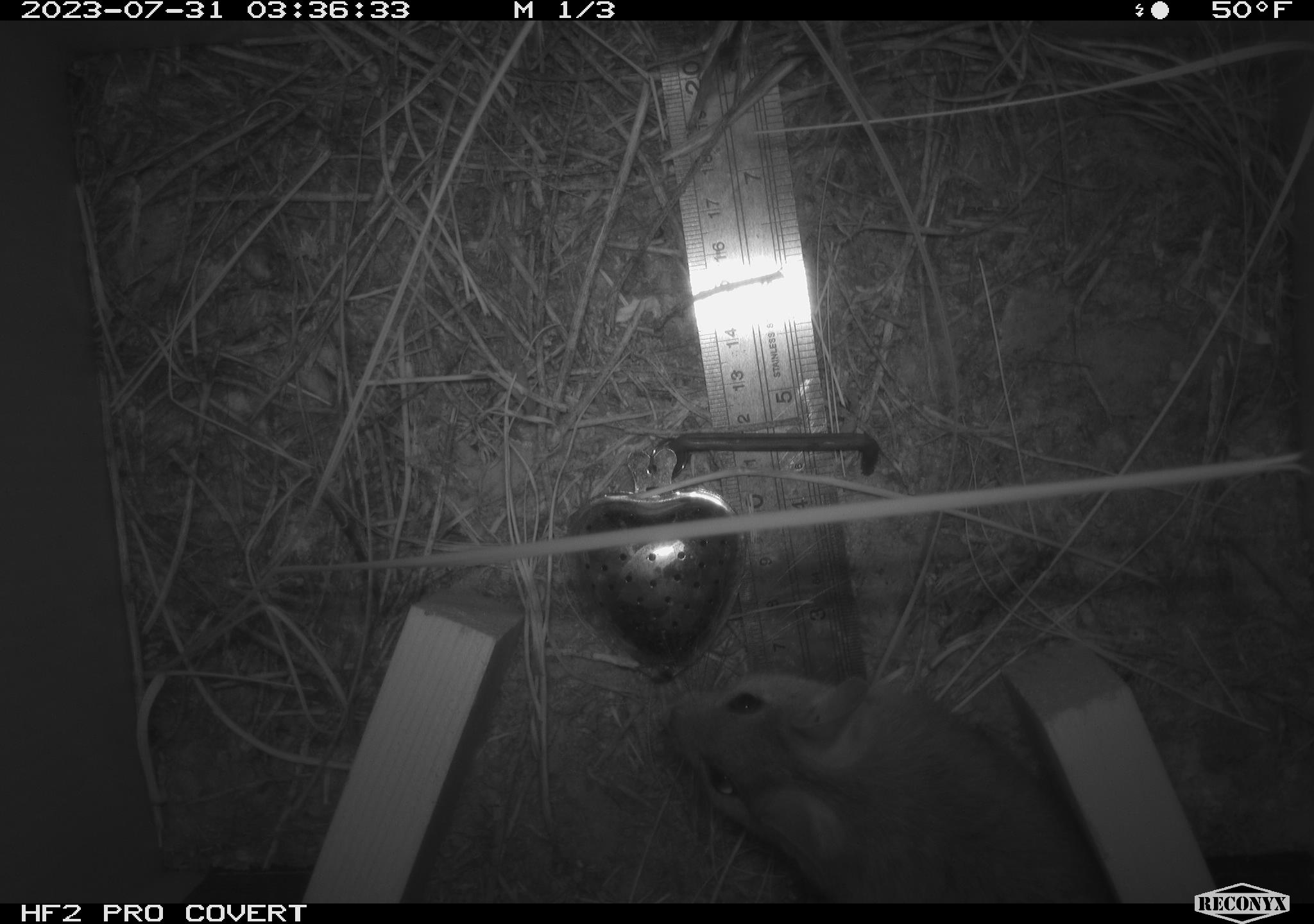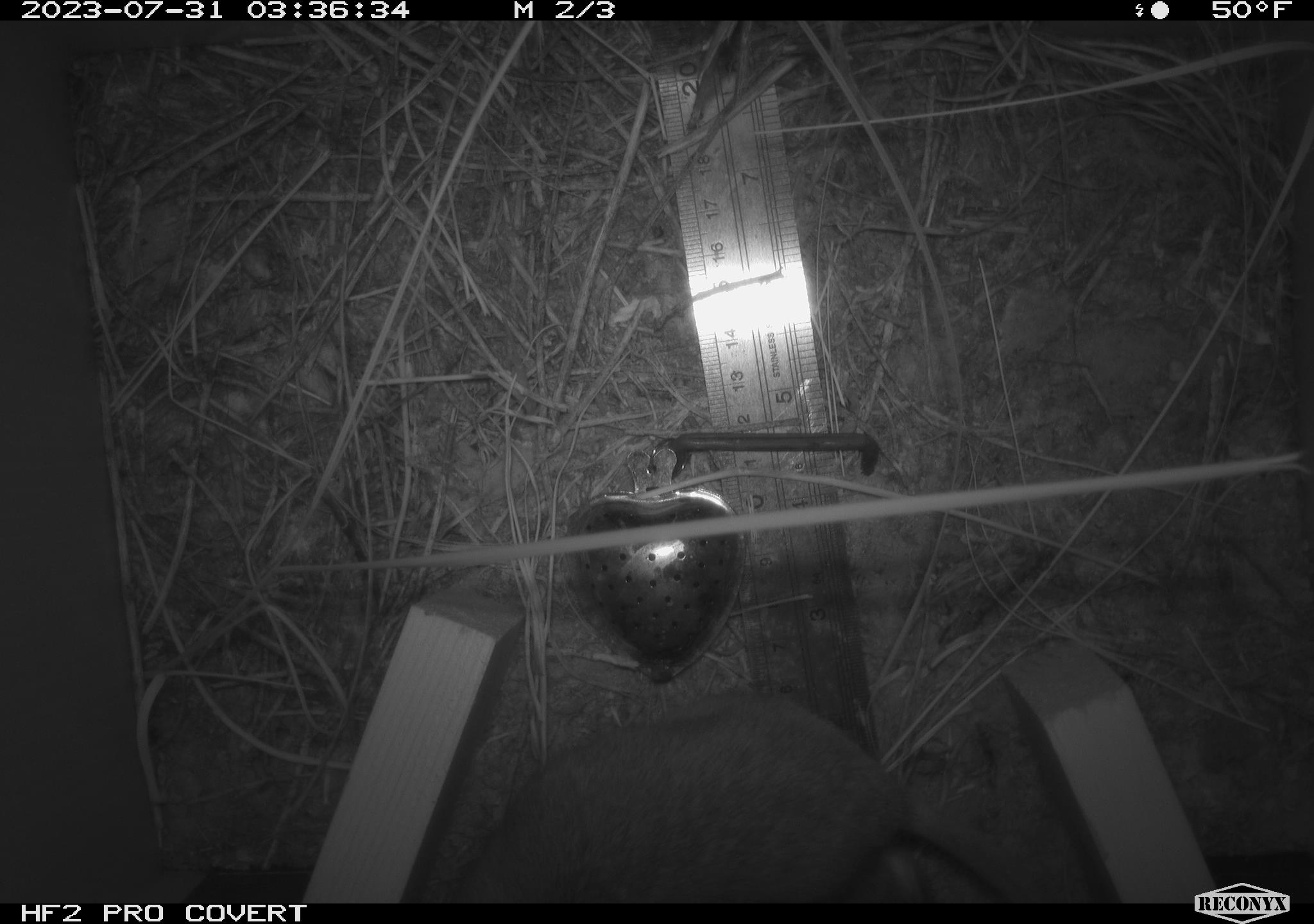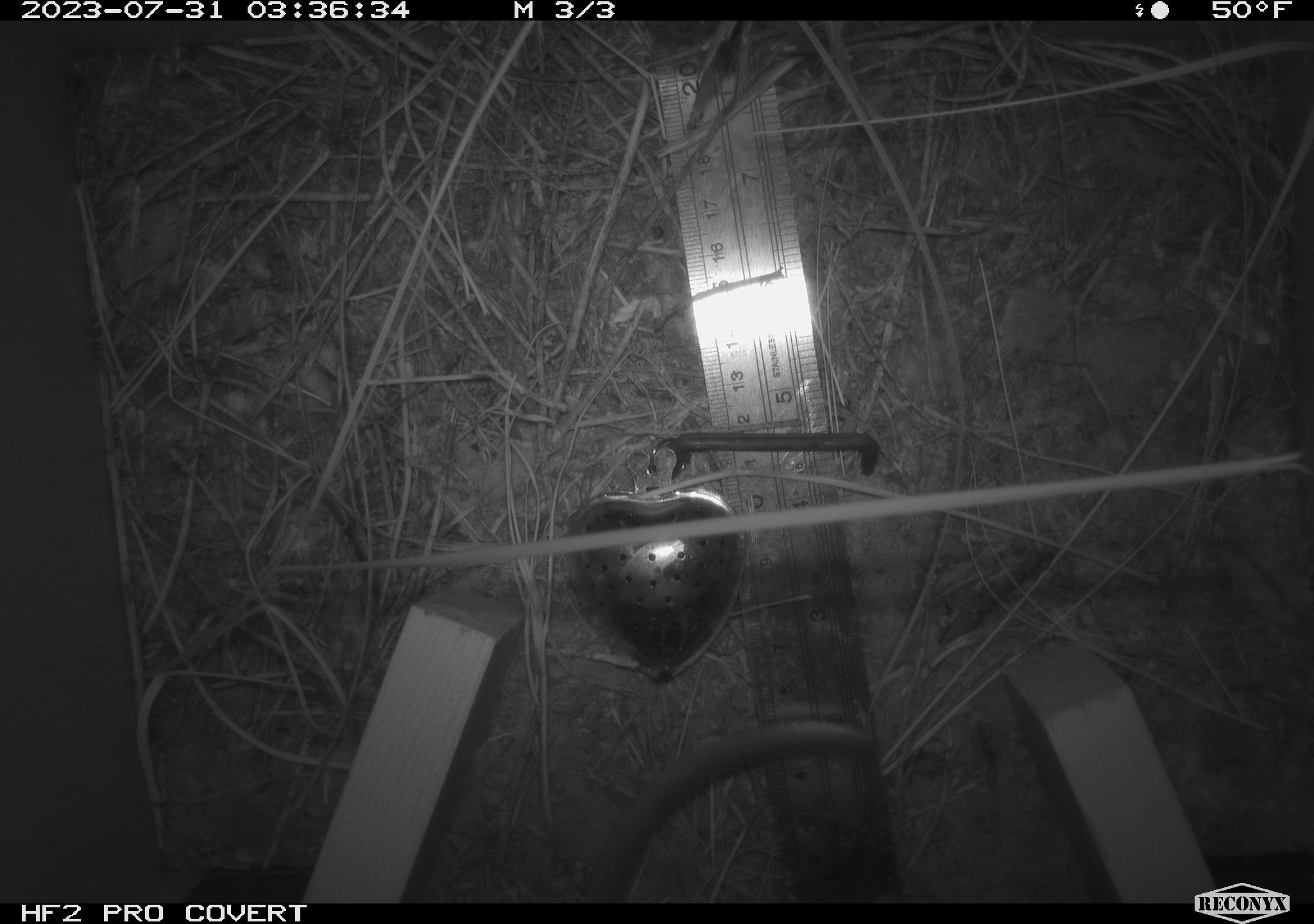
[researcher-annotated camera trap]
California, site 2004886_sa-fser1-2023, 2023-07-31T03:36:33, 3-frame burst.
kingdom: Animalia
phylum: Chordata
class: Mammalia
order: Rodentia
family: Cricetidae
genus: Neotoma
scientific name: Neotoma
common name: pack rat or woodrat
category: neotoma species